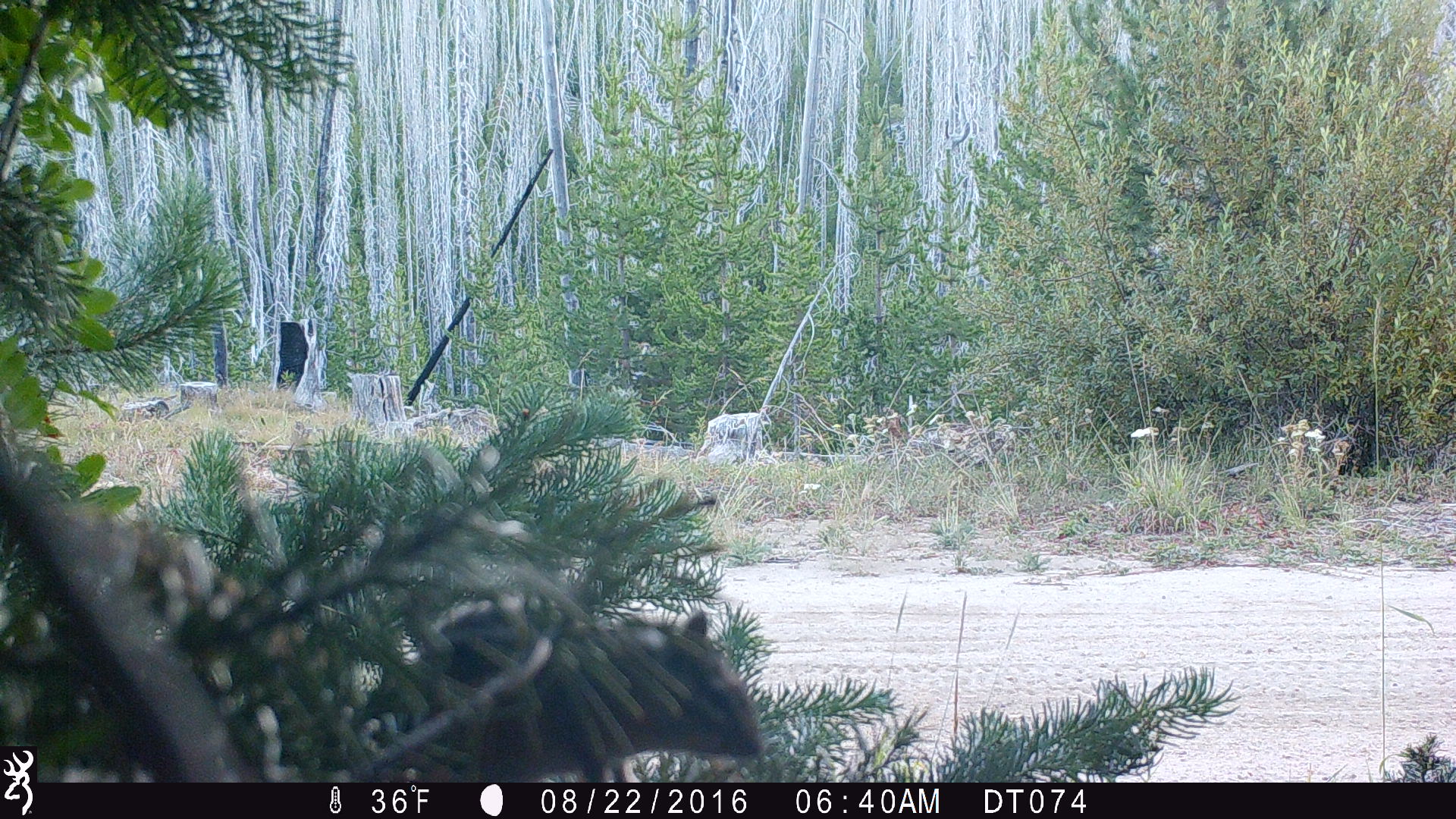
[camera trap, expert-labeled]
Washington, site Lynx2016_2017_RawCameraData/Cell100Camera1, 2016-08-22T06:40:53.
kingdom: Animalia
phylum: Chordata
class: Mammalia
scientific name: Mammalia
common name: small mammal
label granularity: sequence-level